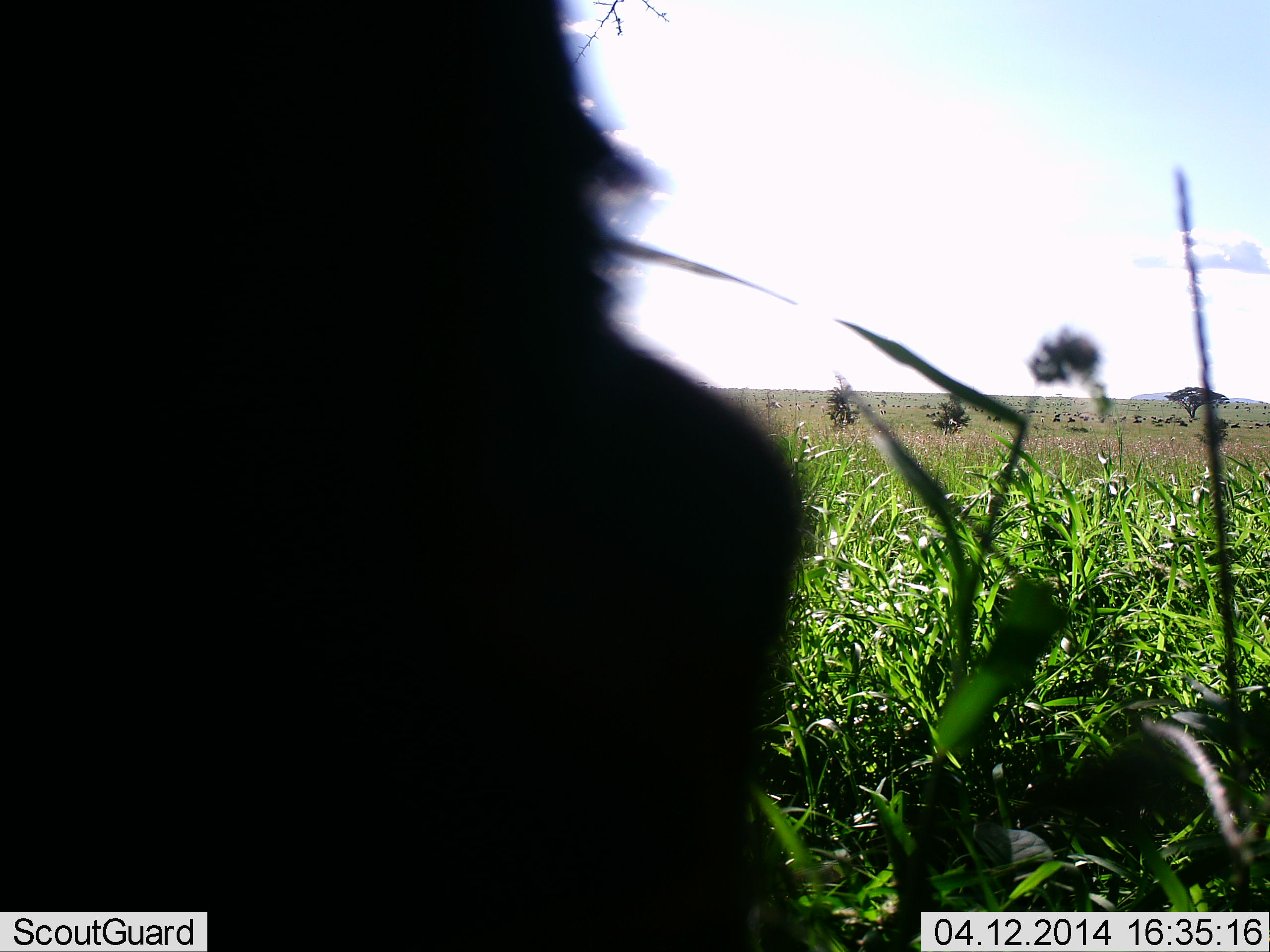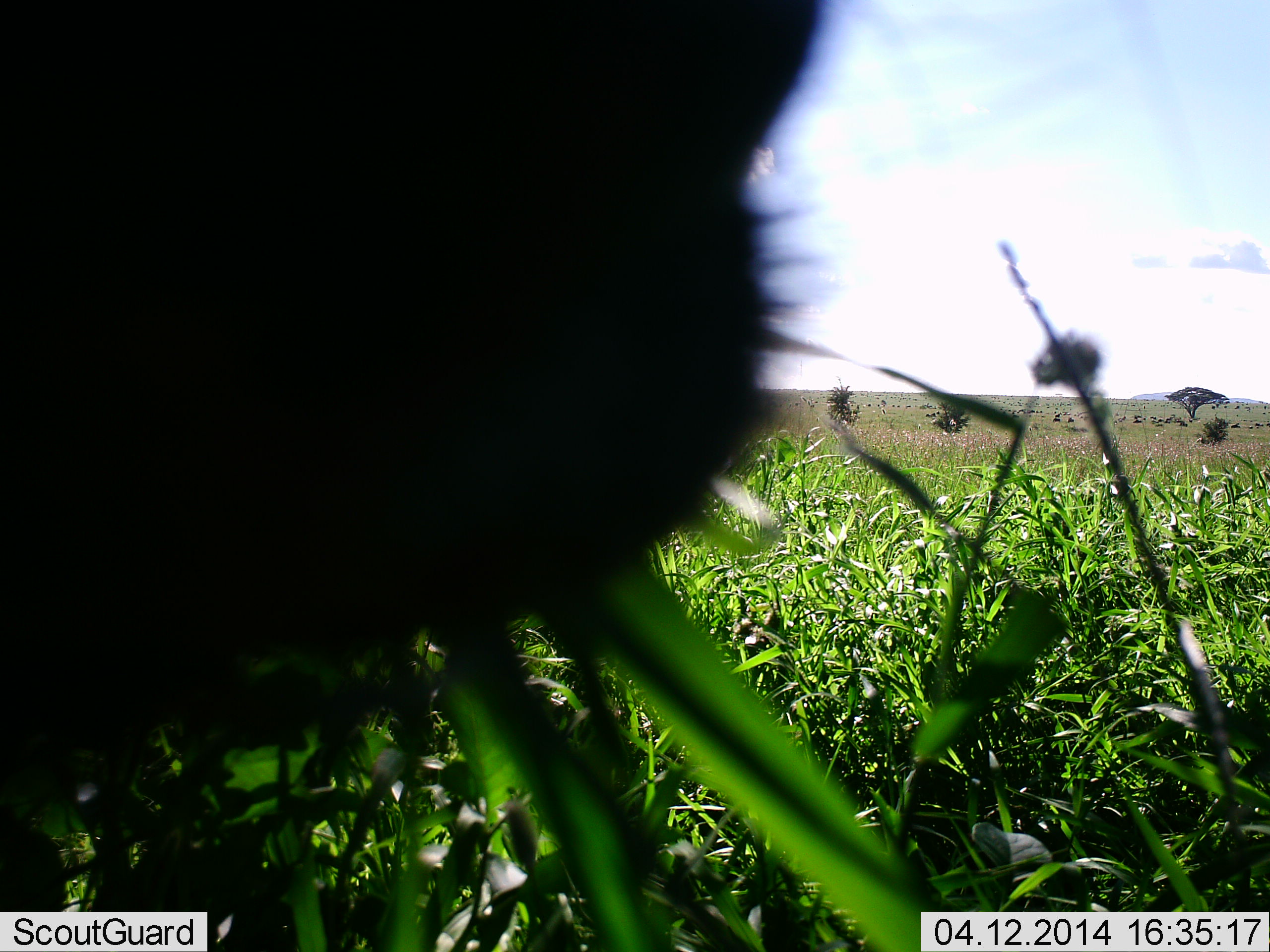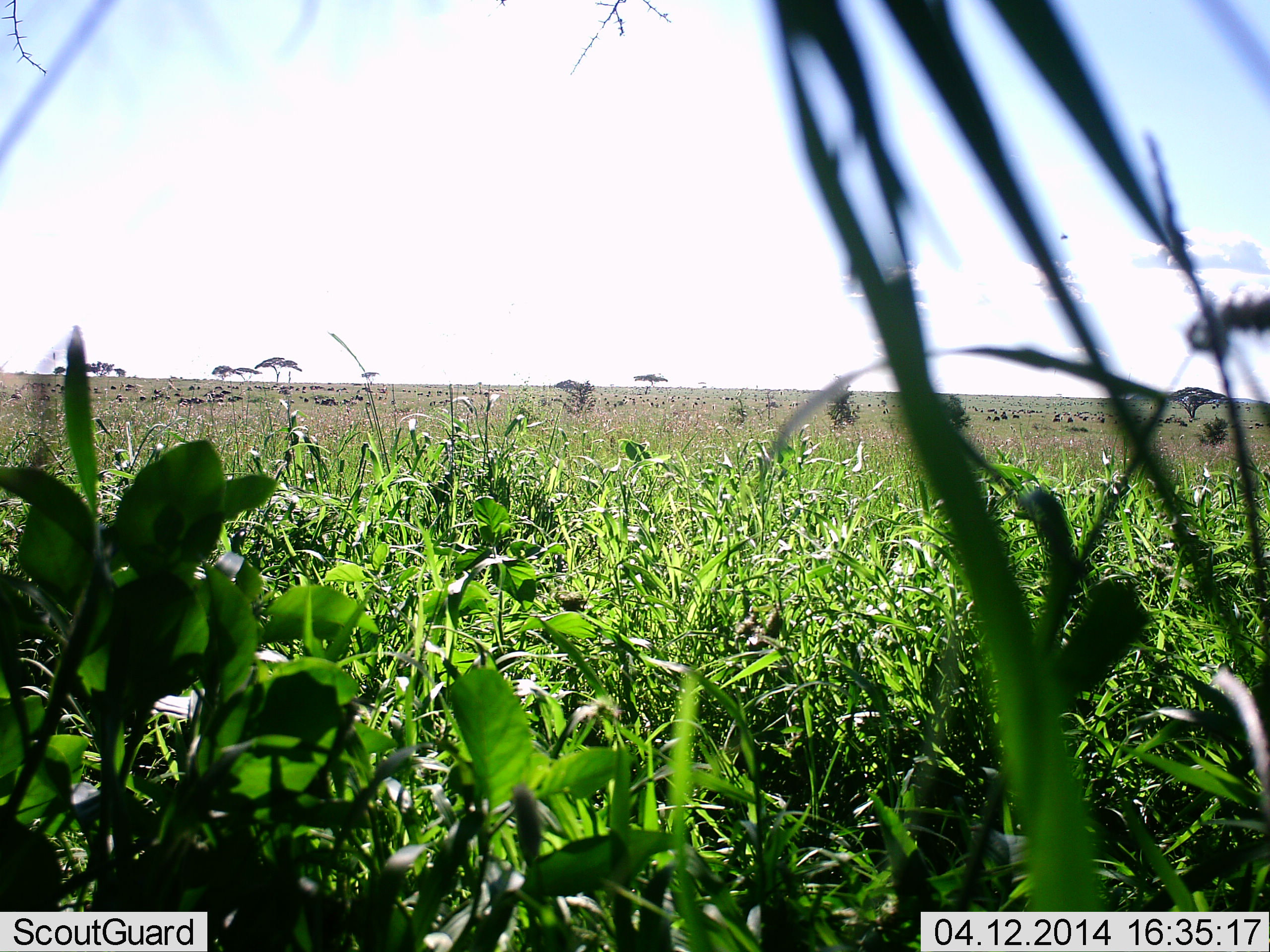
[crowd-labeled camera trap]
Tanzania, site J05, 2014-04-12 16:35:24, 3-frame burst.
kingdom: Animalia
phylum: Chordata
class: Mammalia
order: Artiodactyla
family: Bovidae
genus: Connochaetes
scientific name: Connochaetes taurinus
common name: blue wildebeest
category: wildebeest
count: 11-50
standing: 40%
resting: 0%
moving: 0%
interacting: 0%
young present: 0%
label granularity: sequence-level